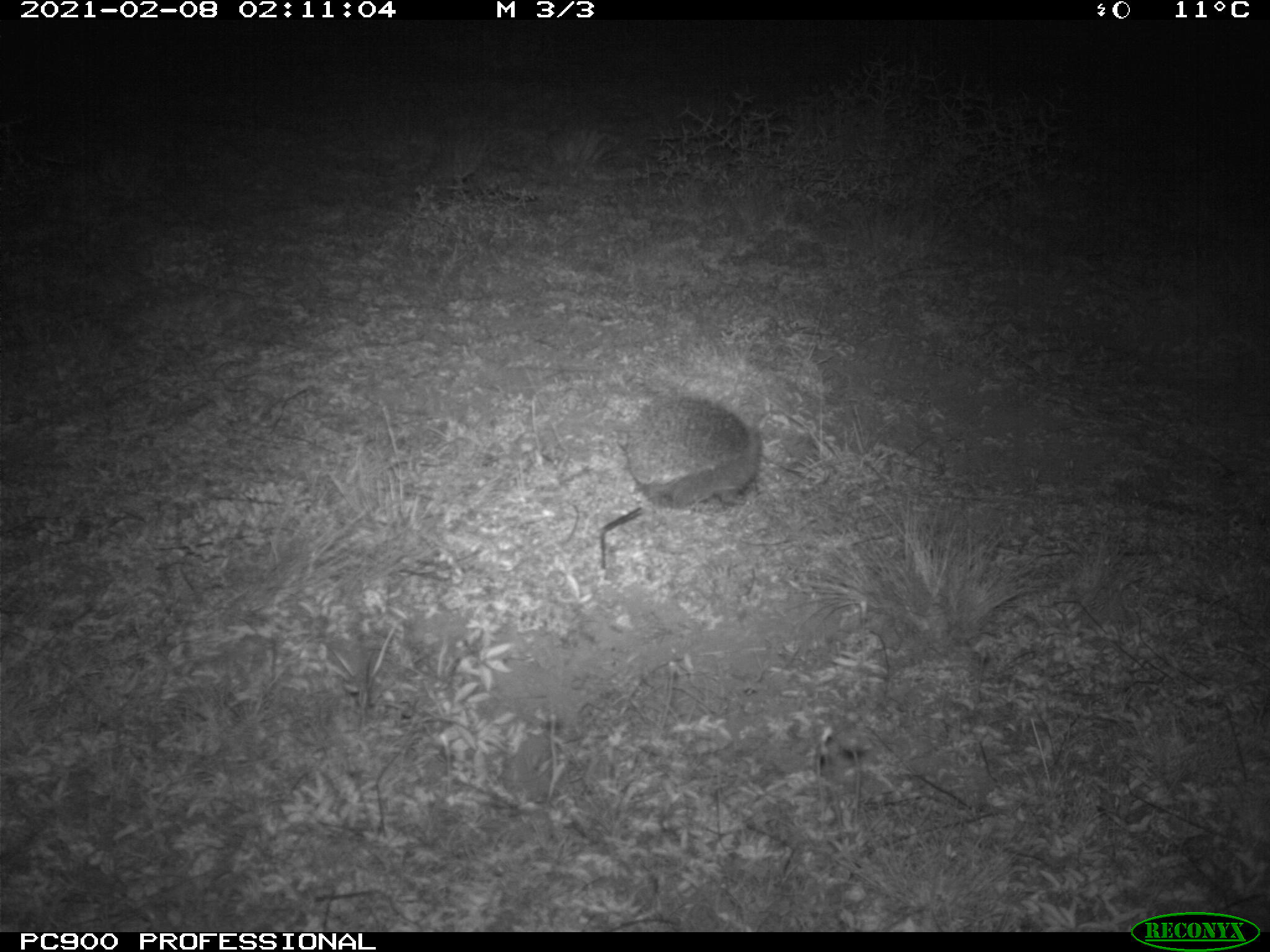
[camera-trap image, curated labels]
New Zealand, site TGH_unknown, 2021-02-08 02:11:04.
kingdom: Animalia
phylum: Chordata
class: Mammalia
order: Eulipotyphla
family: Erinaceidae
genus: Erinaceus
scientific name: Erinaceus europaeus europaeus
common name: european hedgehog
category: hedgehog